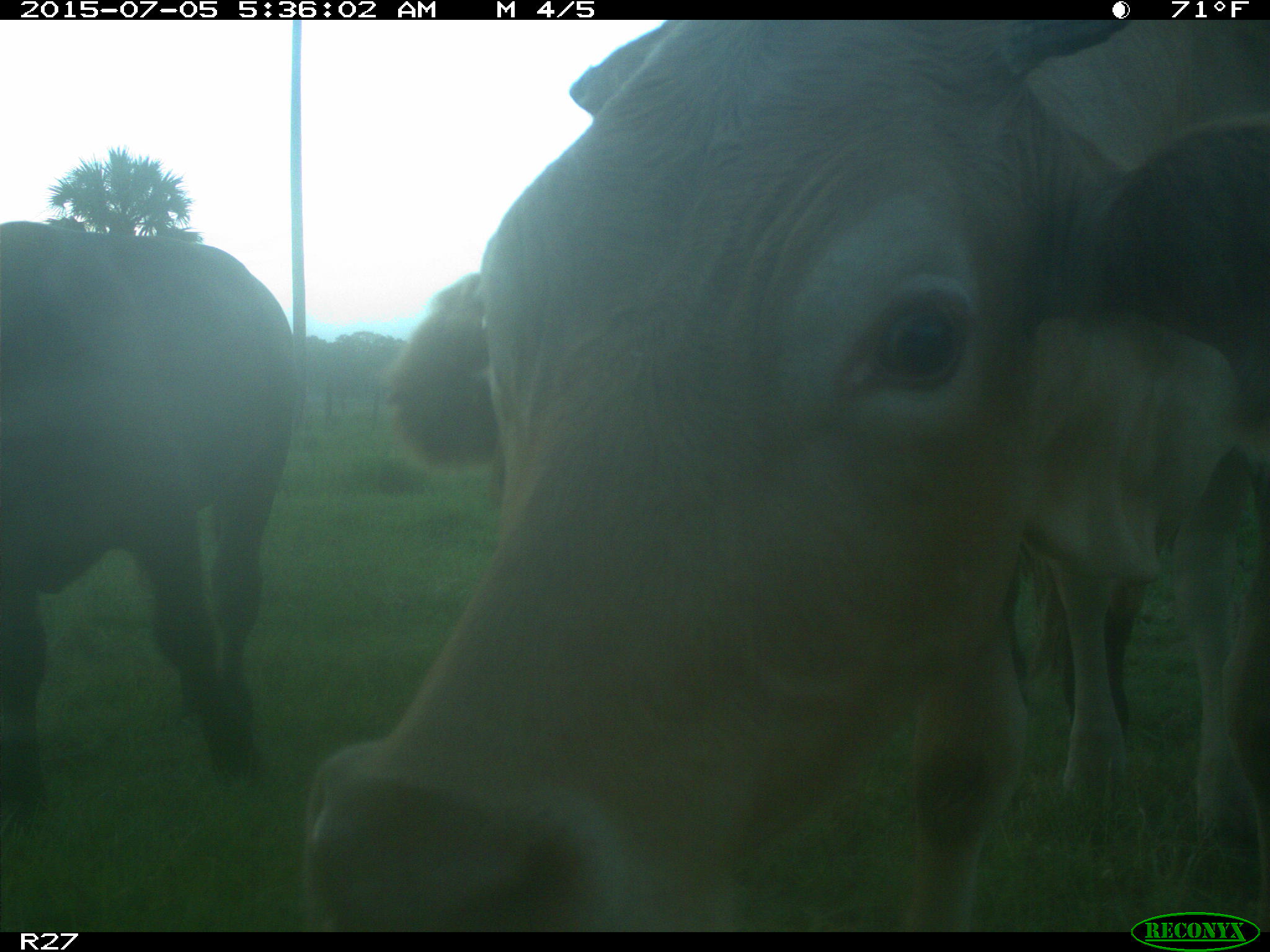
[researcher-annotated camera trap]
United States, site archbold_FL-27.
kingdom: Animalia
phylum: Chordata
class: Mammalia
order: Artiodactyla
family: Bovidae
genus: Bos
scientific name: Bos taurus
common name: domestic cow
Bos taurus (domestic cow).